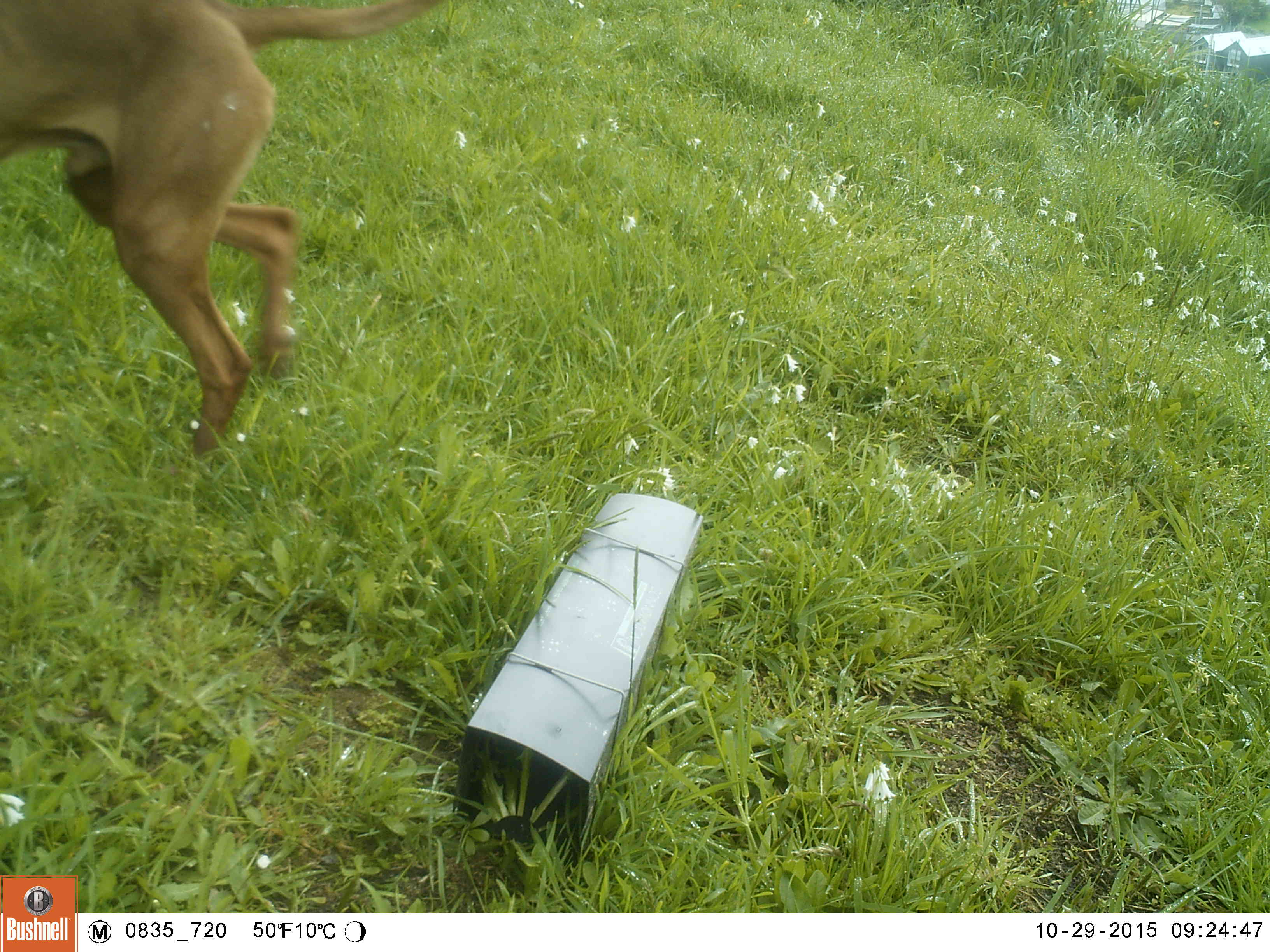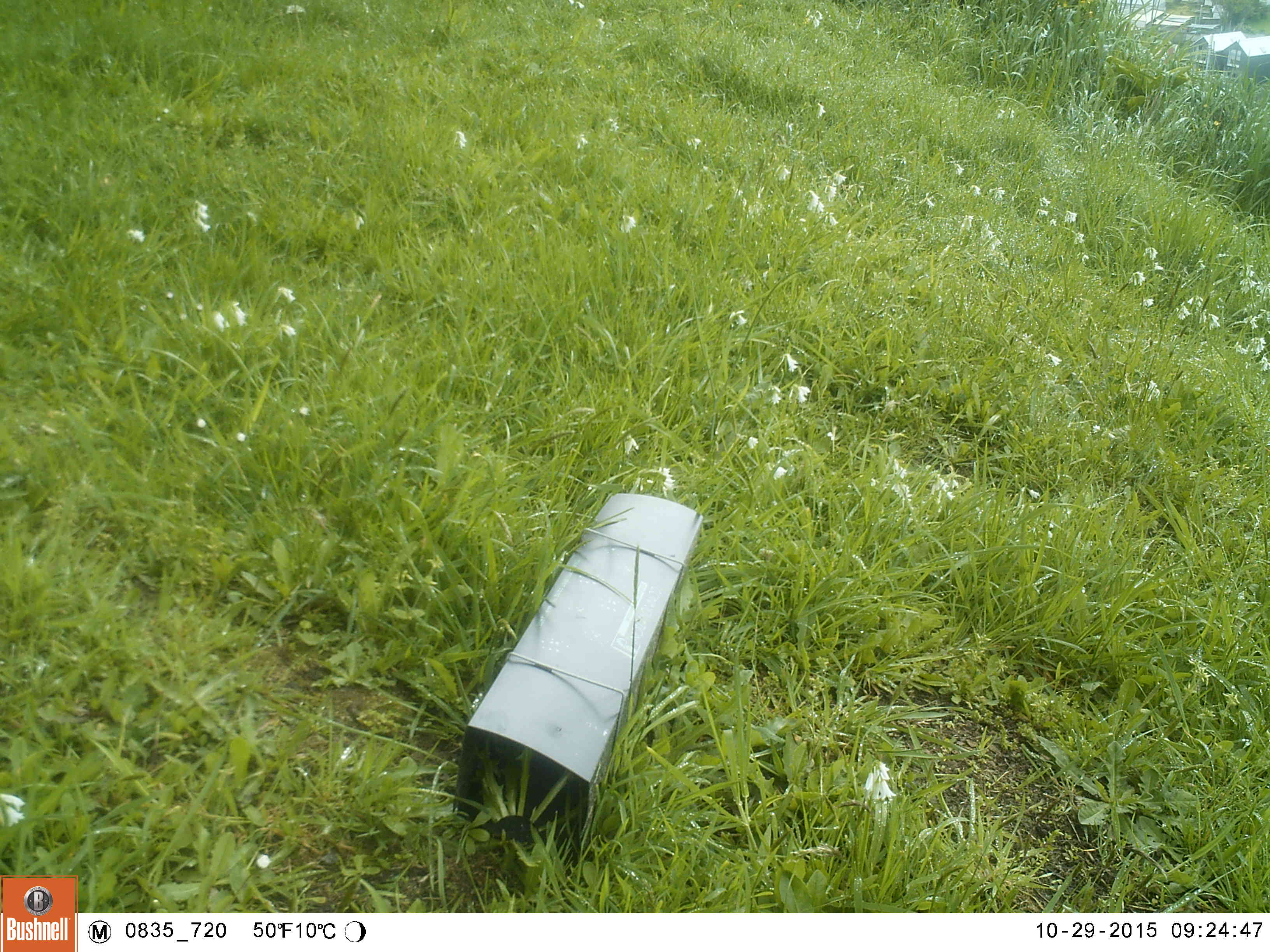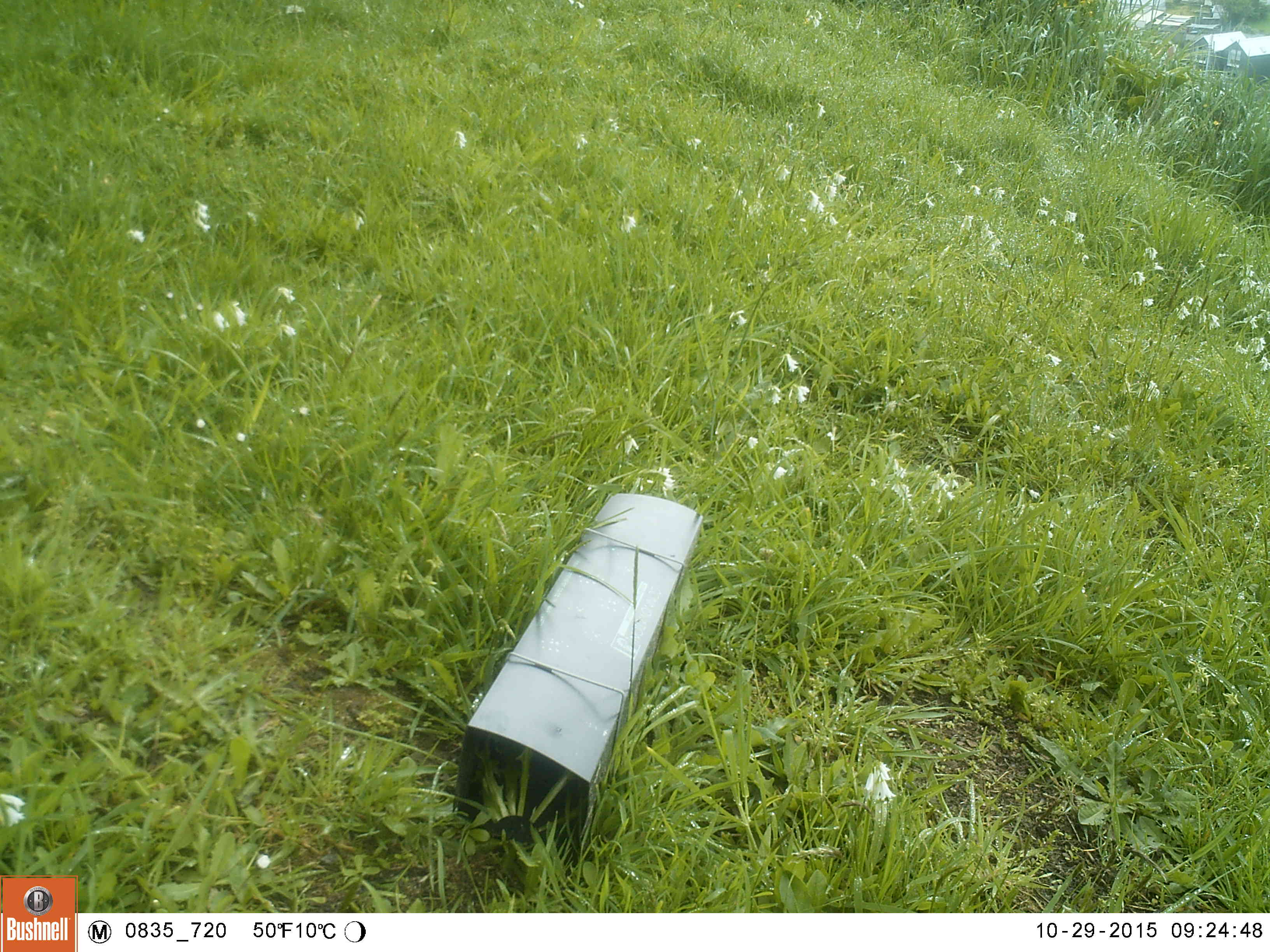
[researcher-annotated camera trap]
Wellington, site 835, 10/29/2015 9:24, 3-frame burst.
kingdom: Animalia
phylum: Chordata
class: Mammalia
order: Carnivora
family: Canidae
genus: Canis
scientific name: Canis familiaris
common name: dog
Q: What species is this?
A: Dog (Canis familiaris).